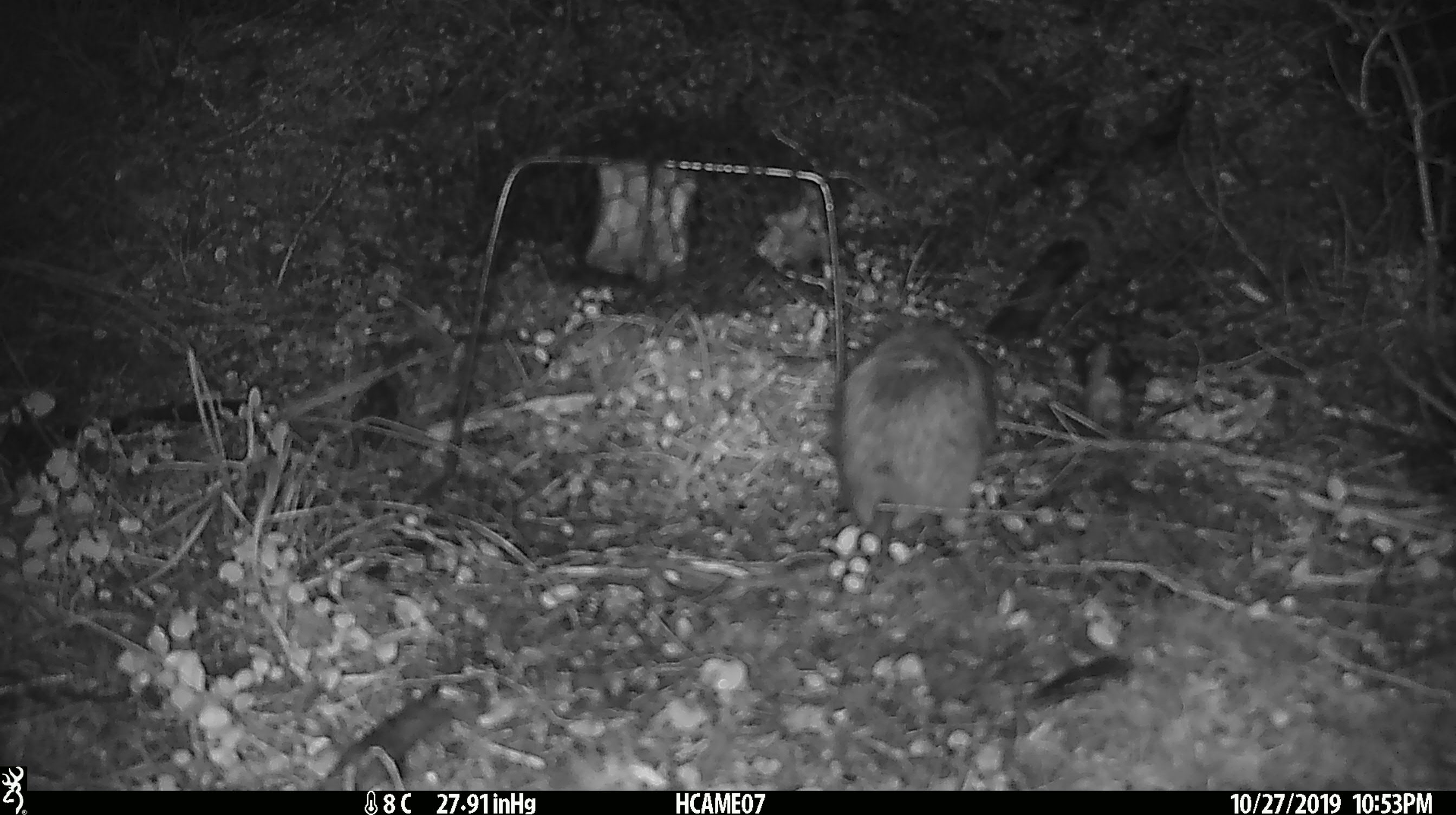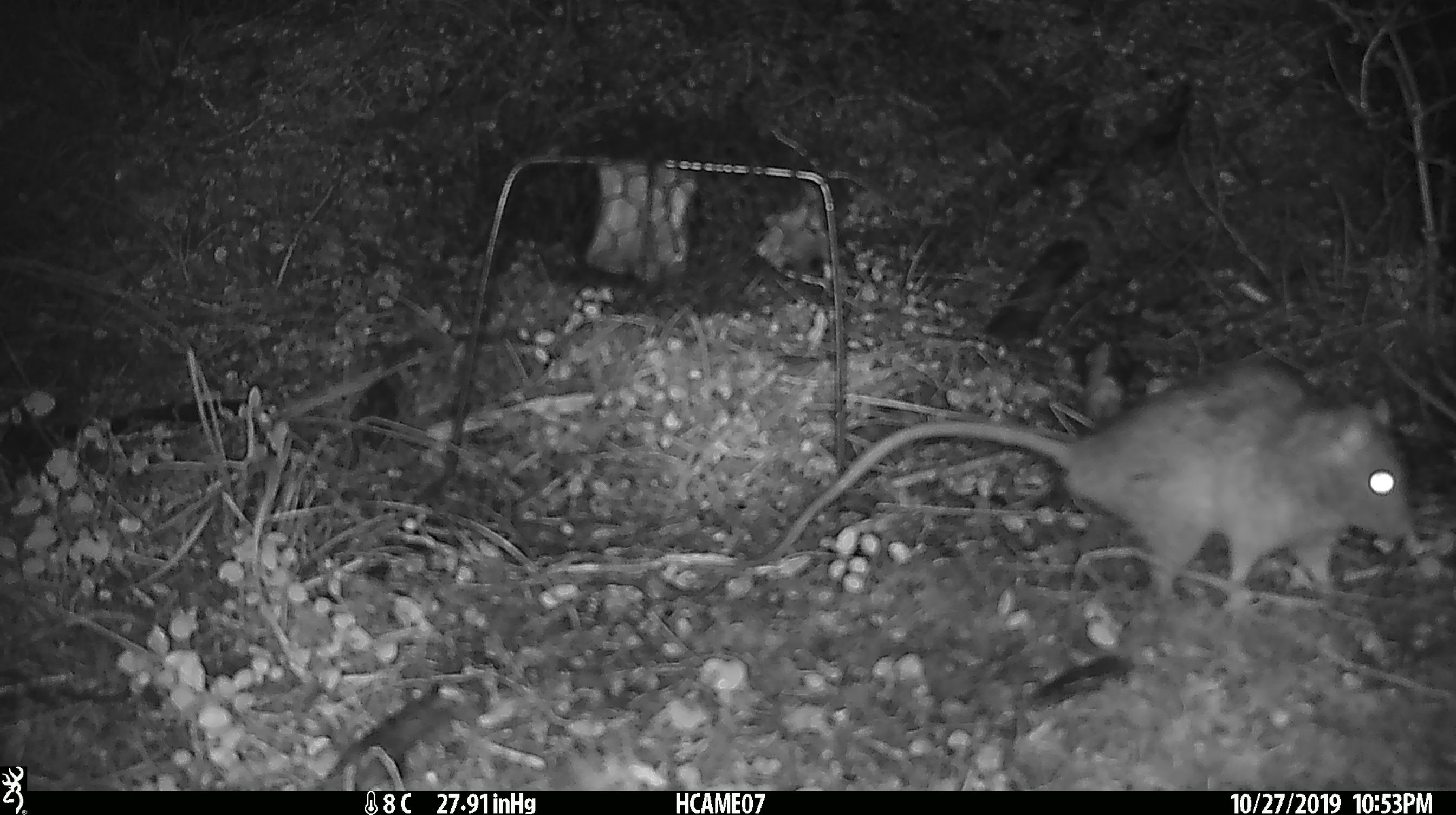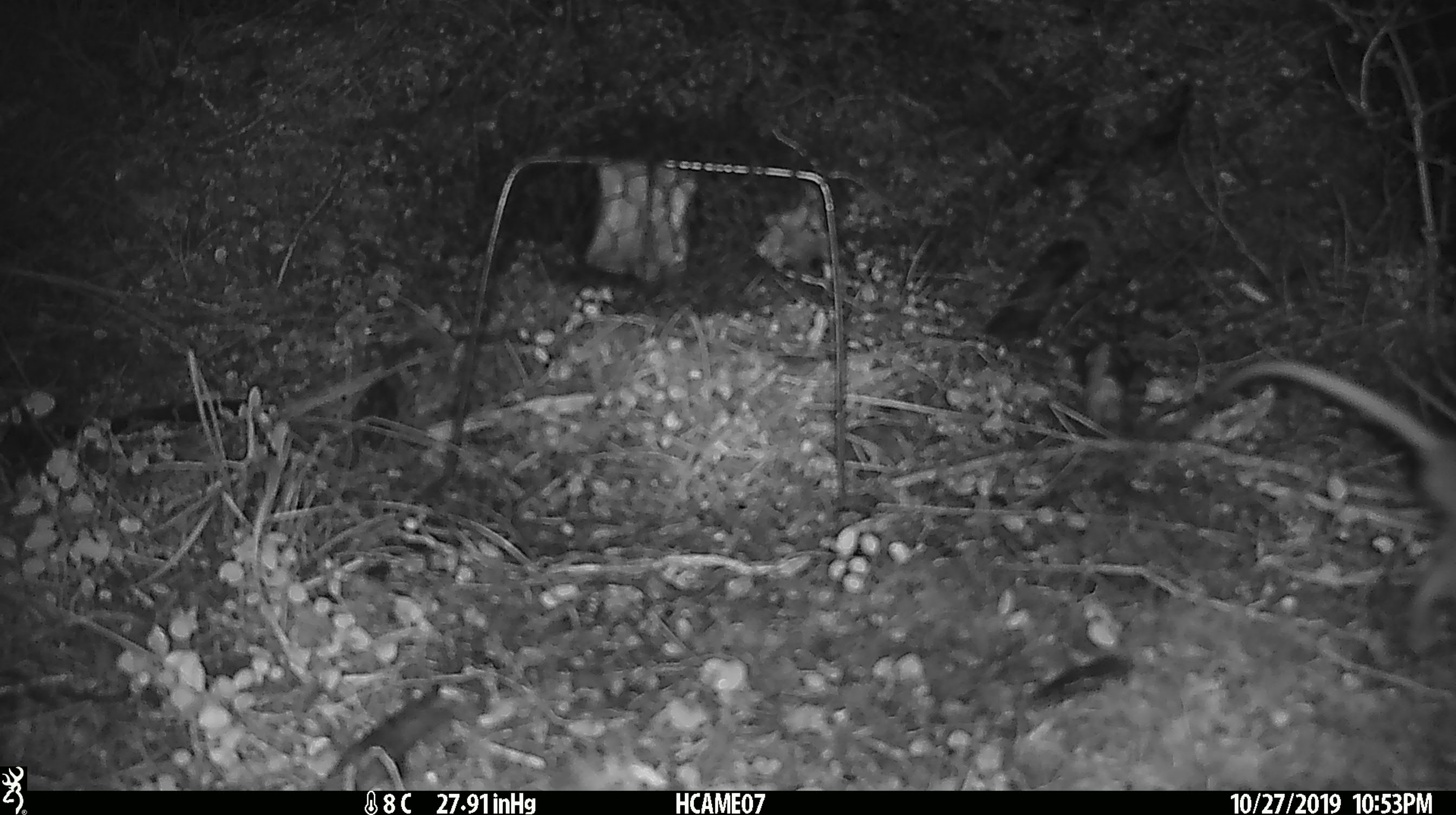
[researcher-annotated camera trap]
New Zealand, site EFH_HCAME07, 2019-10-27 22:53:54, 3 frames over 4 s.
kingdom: Animalia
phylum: Chordata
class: Mammalia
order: Rodentia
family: Muridae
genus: Rattus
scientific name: Rattus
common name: rat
Rat (Rattus).